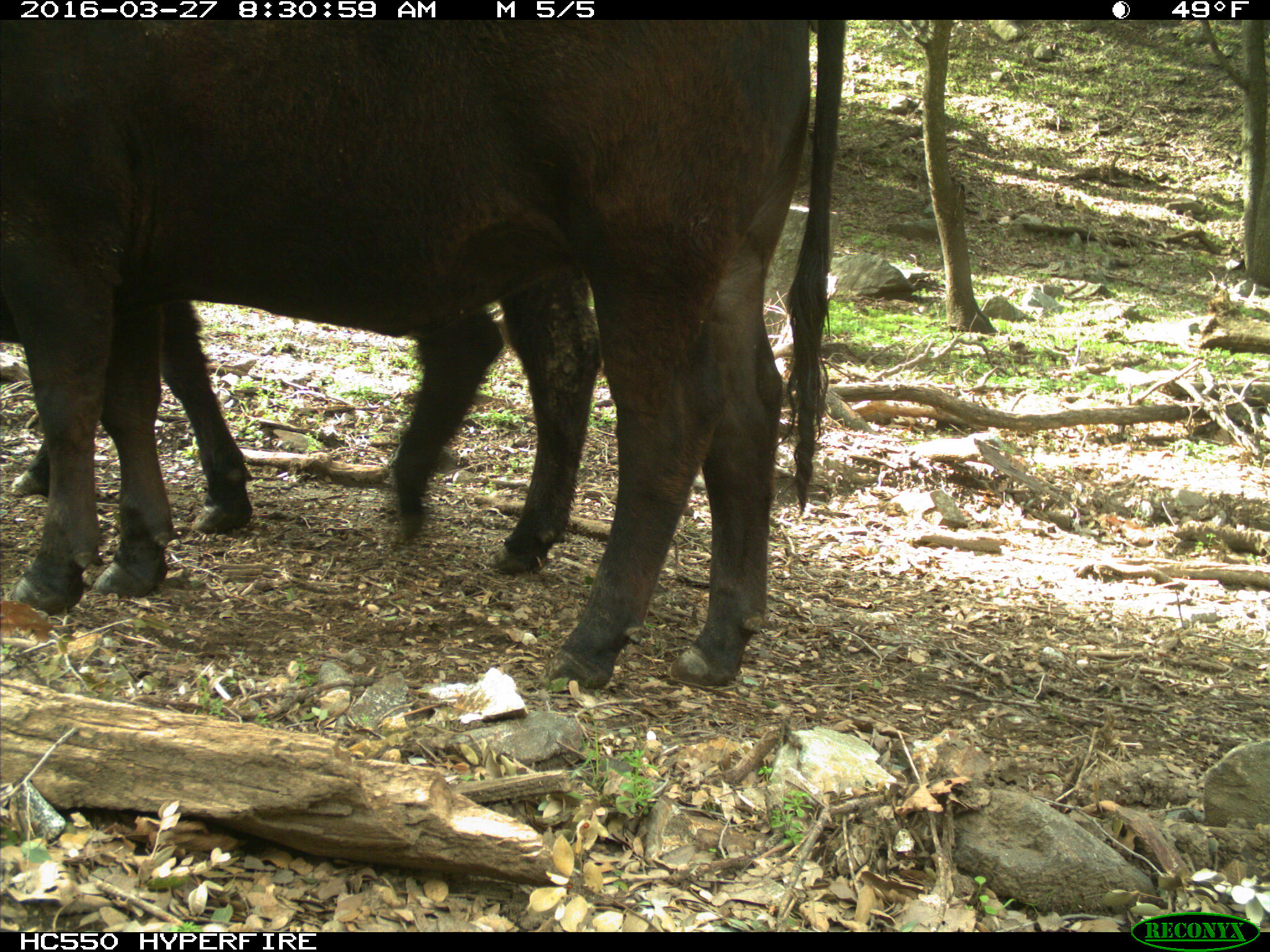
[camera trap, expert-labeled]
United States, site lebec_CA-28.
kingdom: Animalia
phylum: Chordata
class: Mammalia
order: Artiodactyla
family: Bovidae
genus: Bos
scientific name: Bos taurus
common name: domestic cow